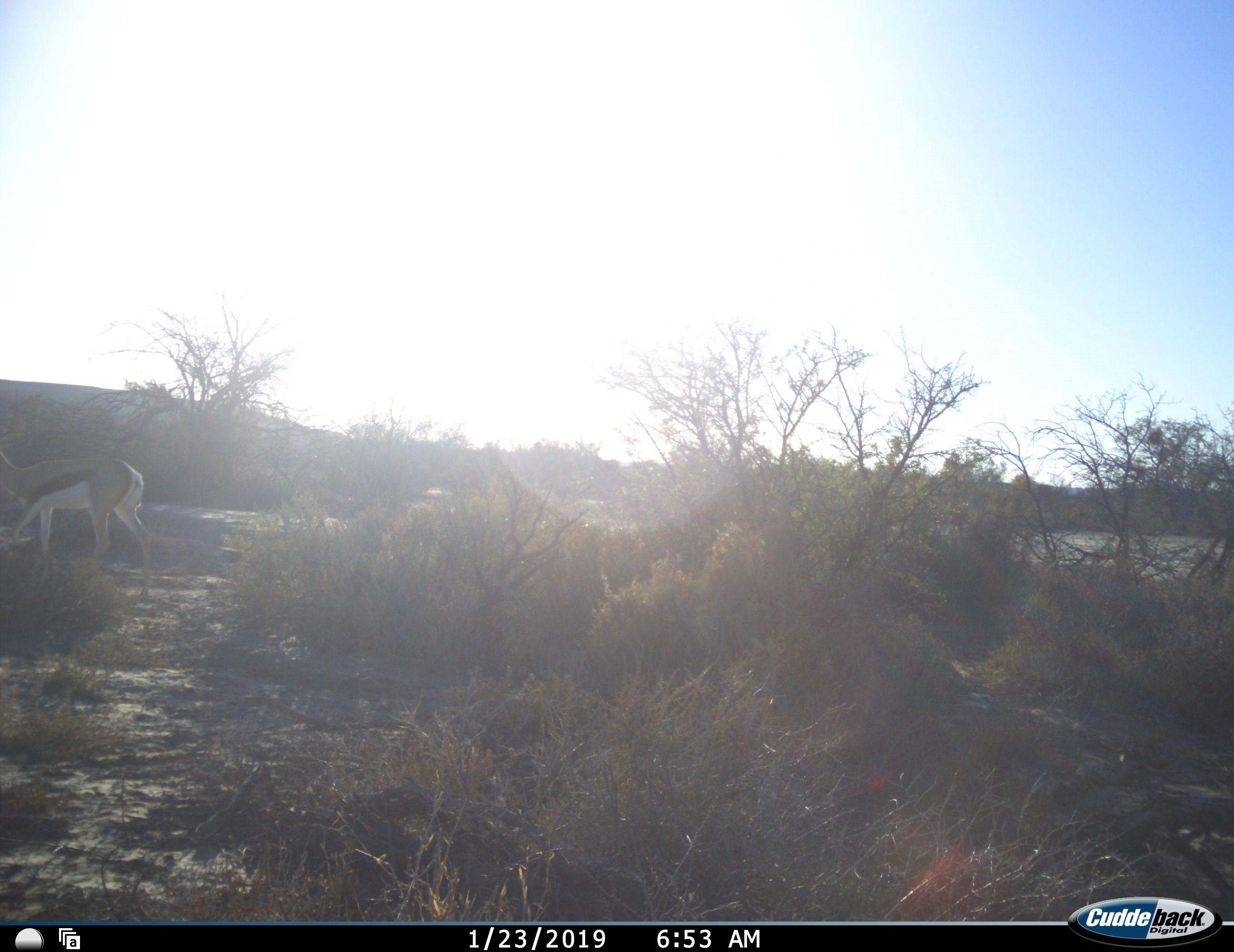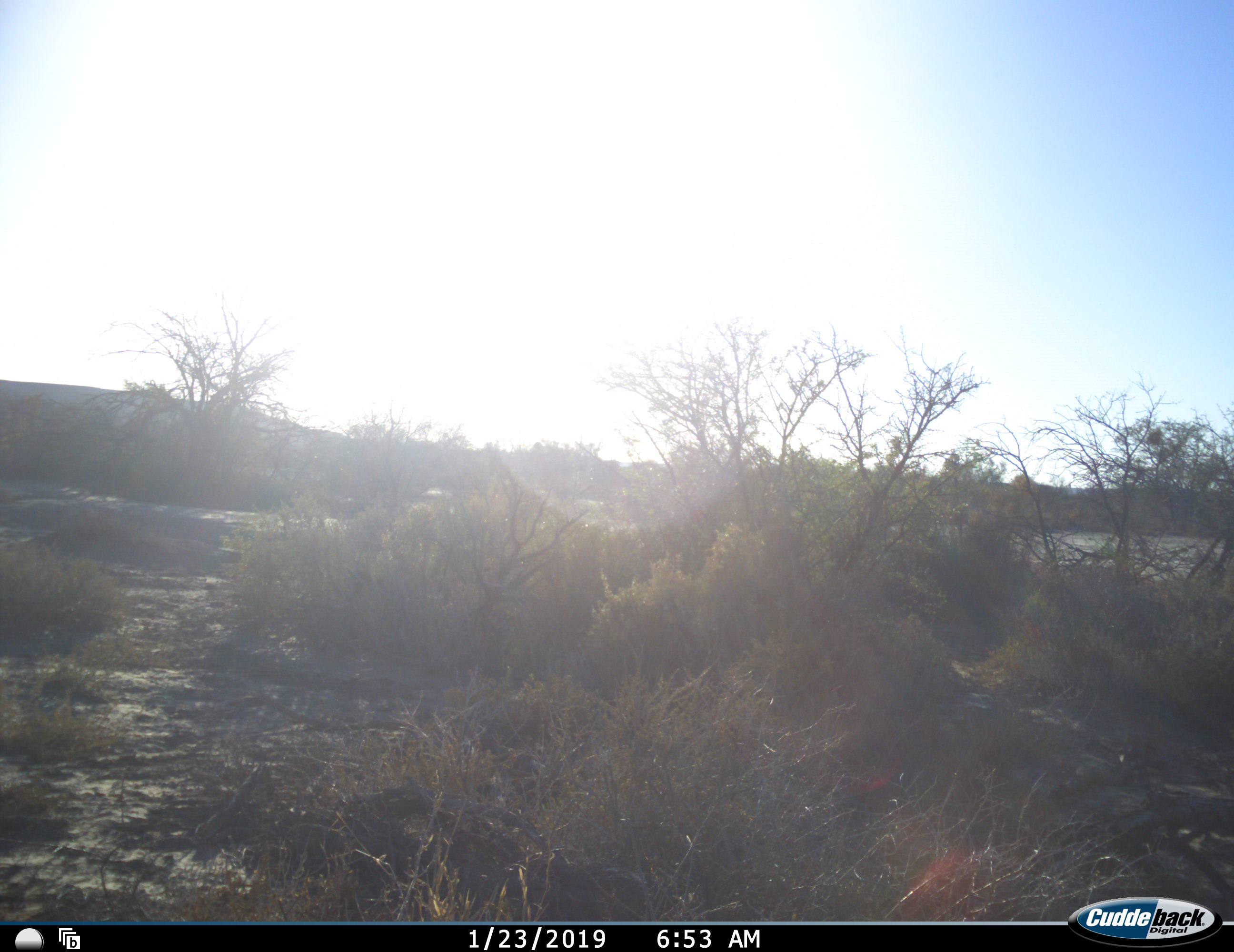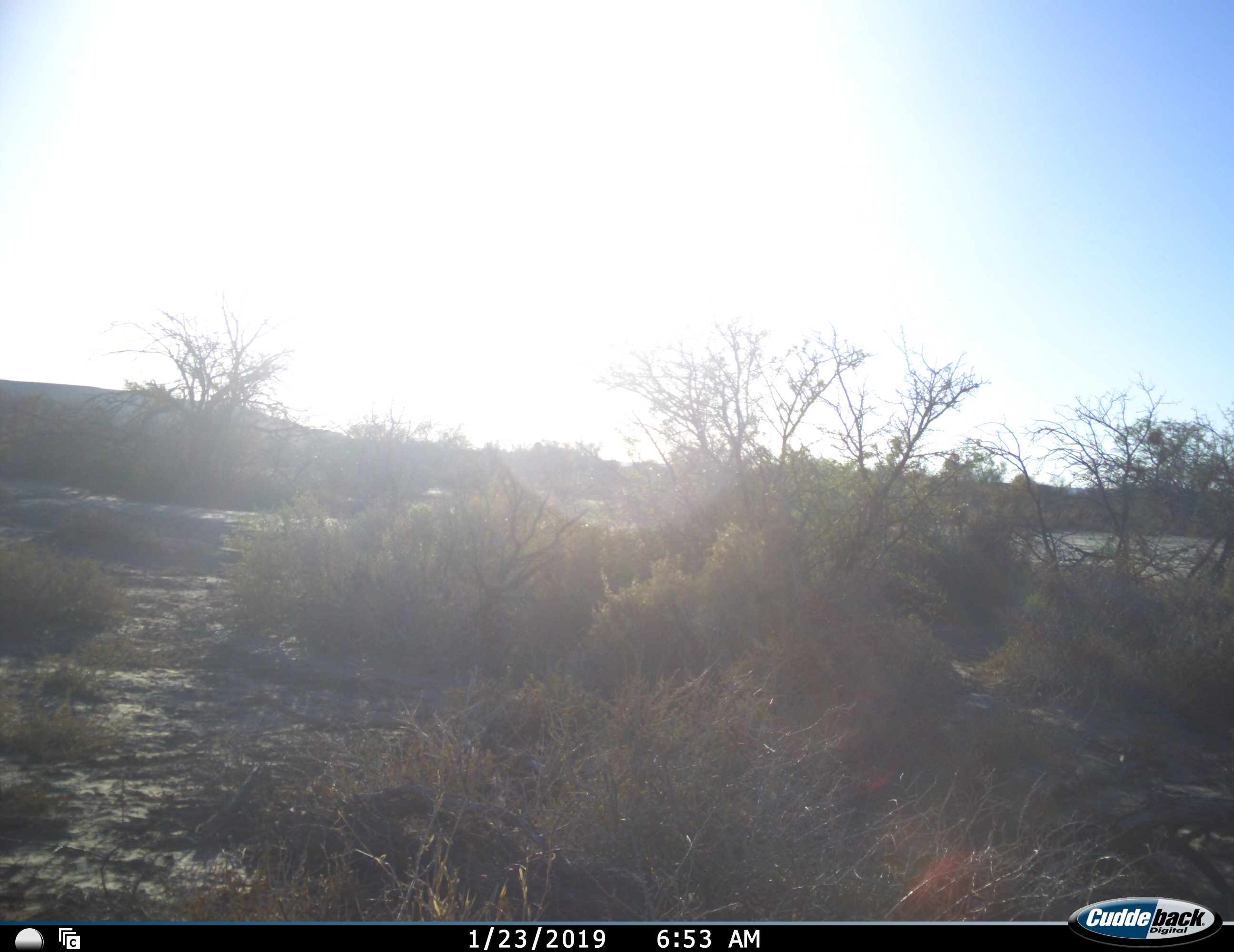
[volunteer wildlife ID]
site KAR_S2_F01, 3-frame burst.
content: unidentified animal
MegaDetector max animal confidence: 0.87